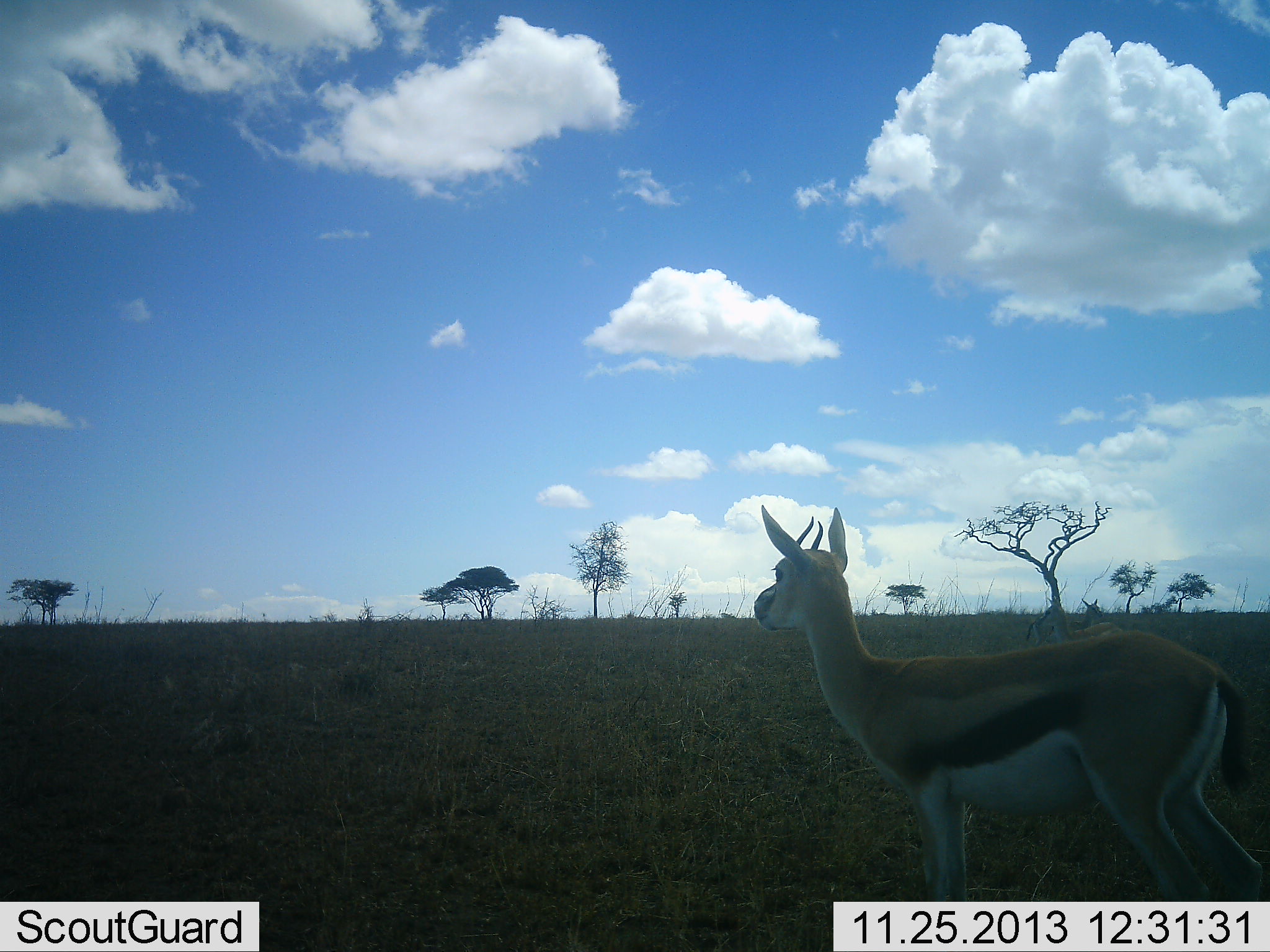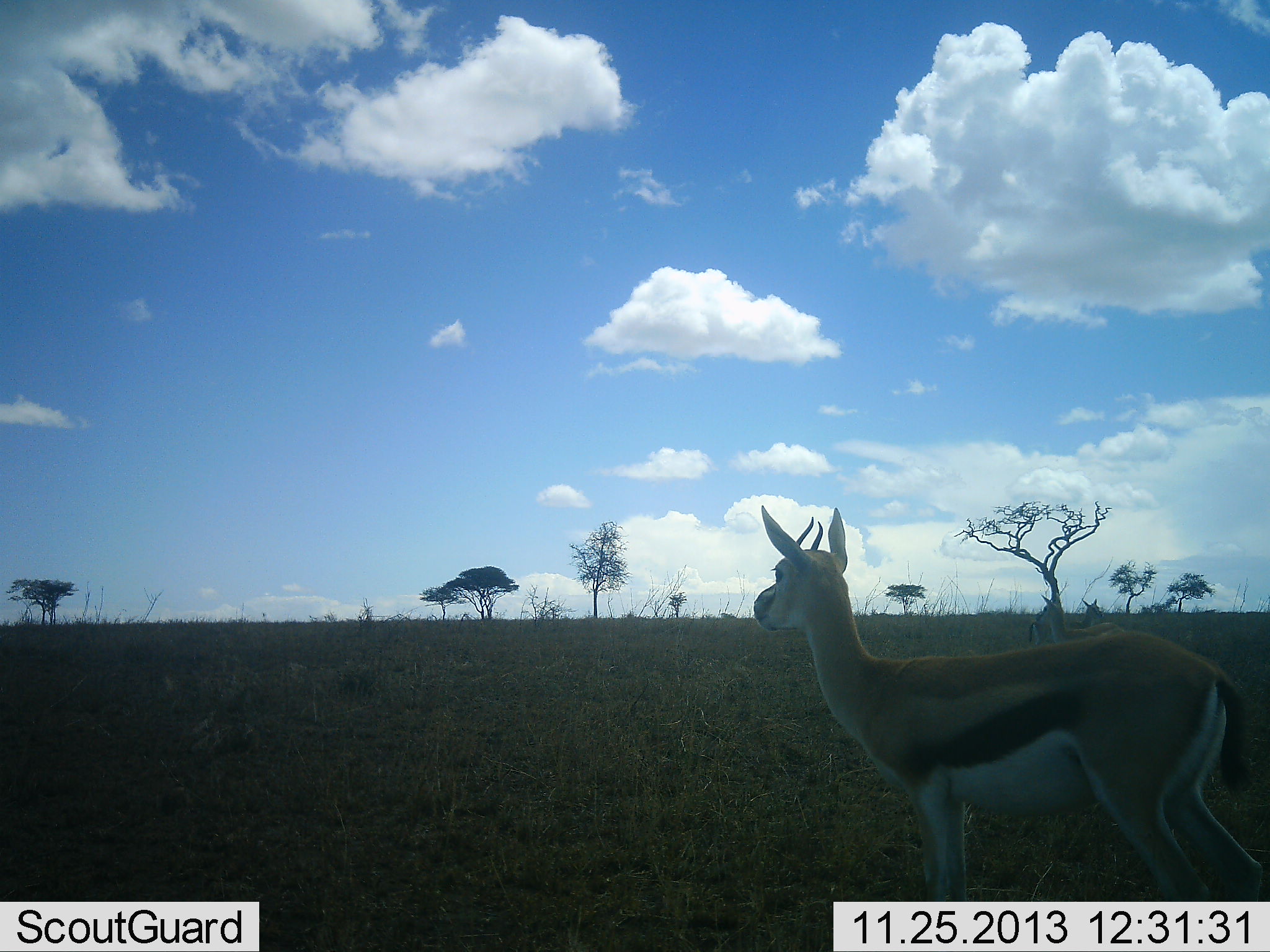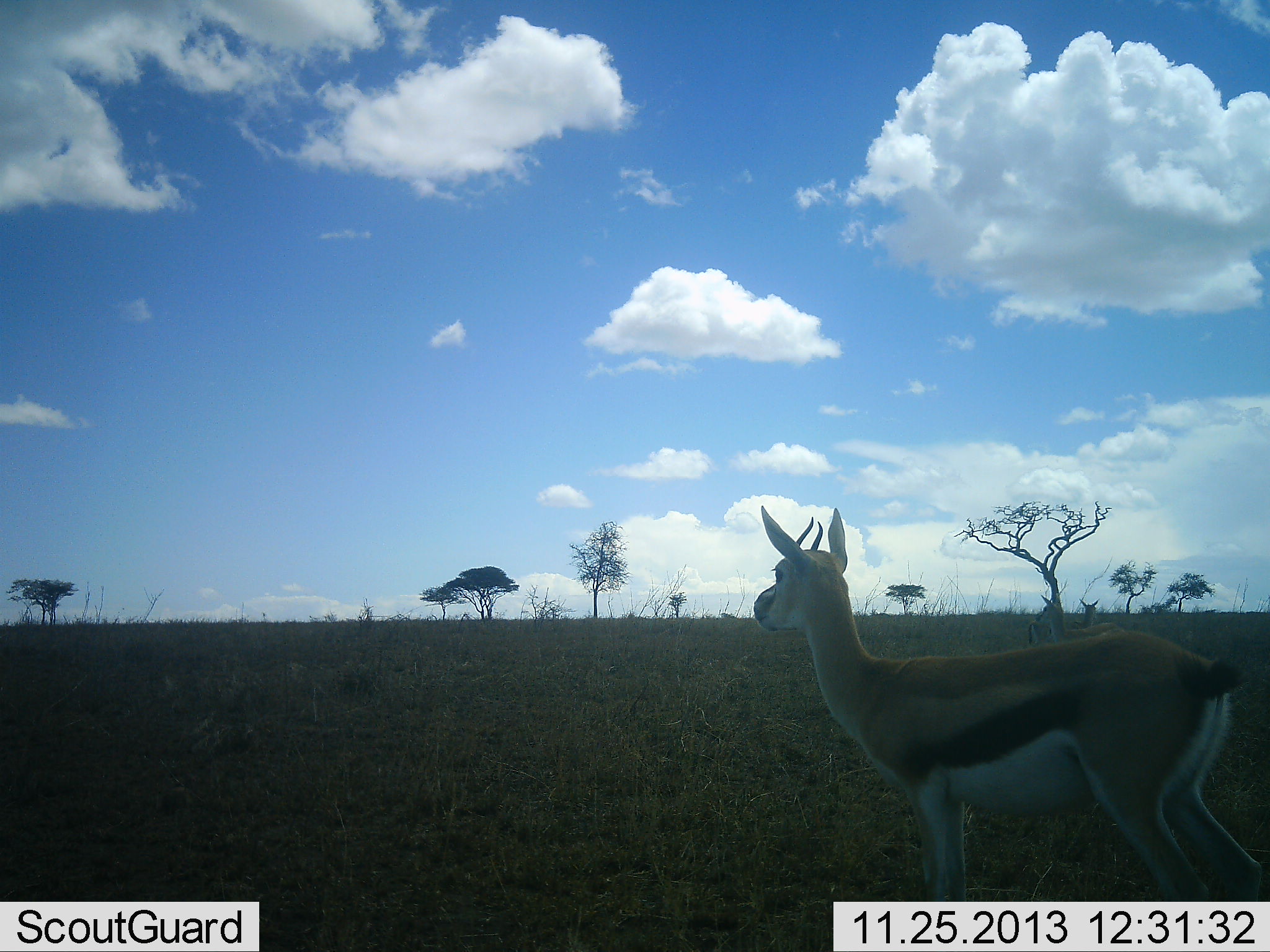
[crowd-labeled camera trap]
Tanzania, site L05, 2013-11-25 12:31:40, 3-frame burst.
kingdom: Animalia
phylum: Chordata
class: Mammalia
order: Artiodactyla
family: Bovidae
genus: Eudorcas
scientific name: Eudorcas thomsonii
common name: thomson's gazelle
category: gazellethomsons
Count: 3.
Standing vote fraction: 100%.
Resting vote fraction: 0%.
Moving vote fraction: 0%.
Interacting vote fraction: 0%.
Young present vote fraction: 0%.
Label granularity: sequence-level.